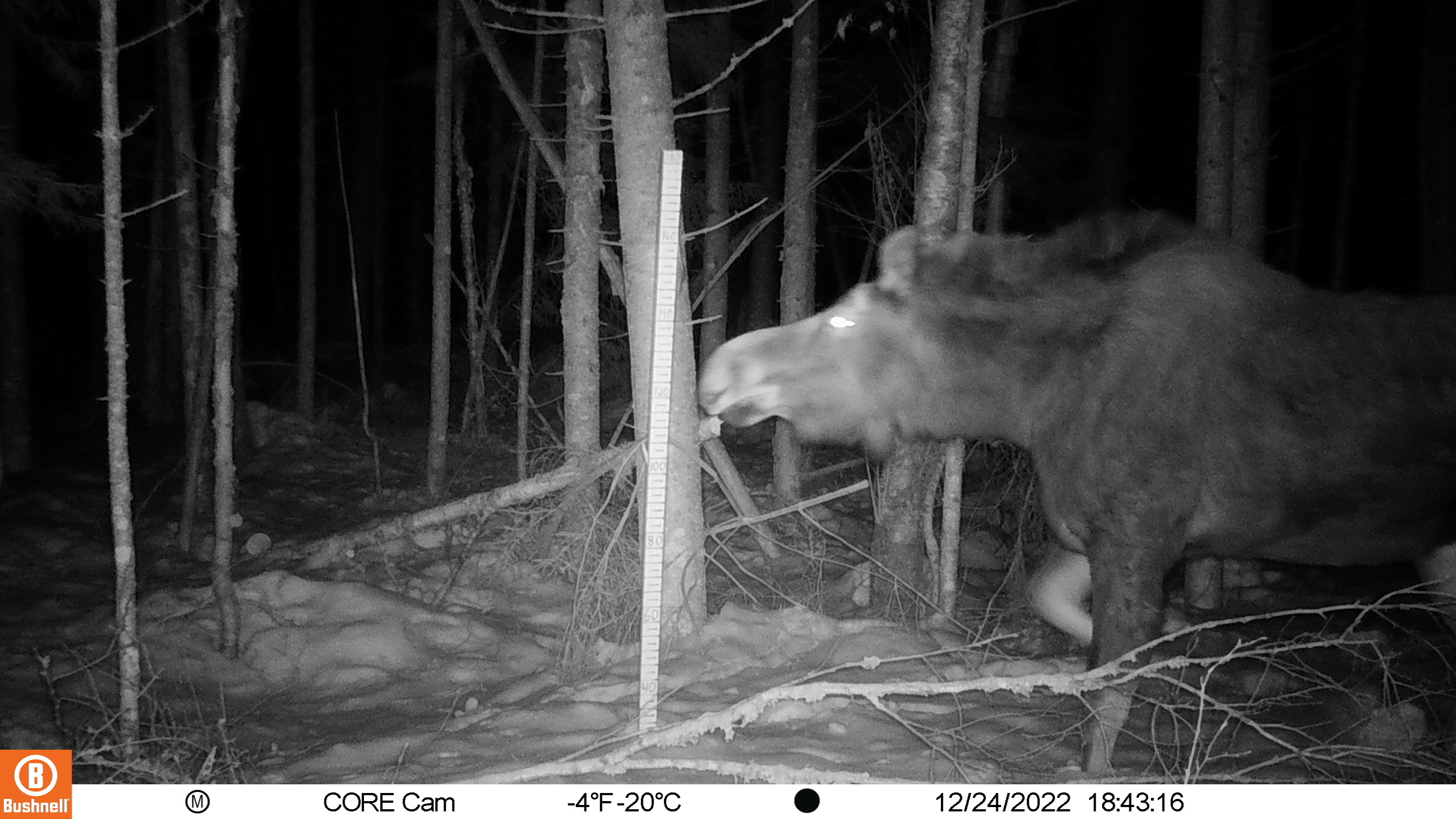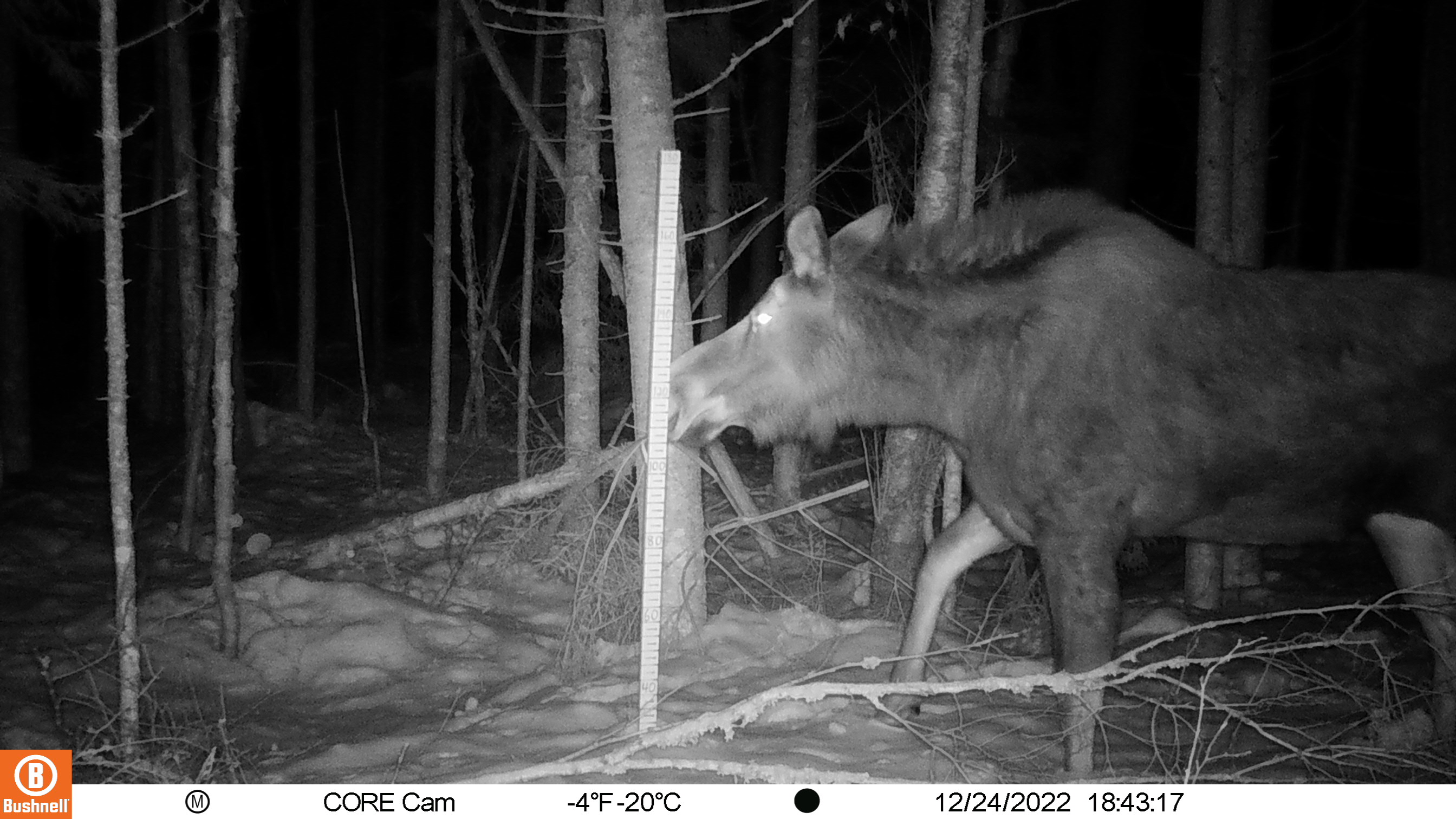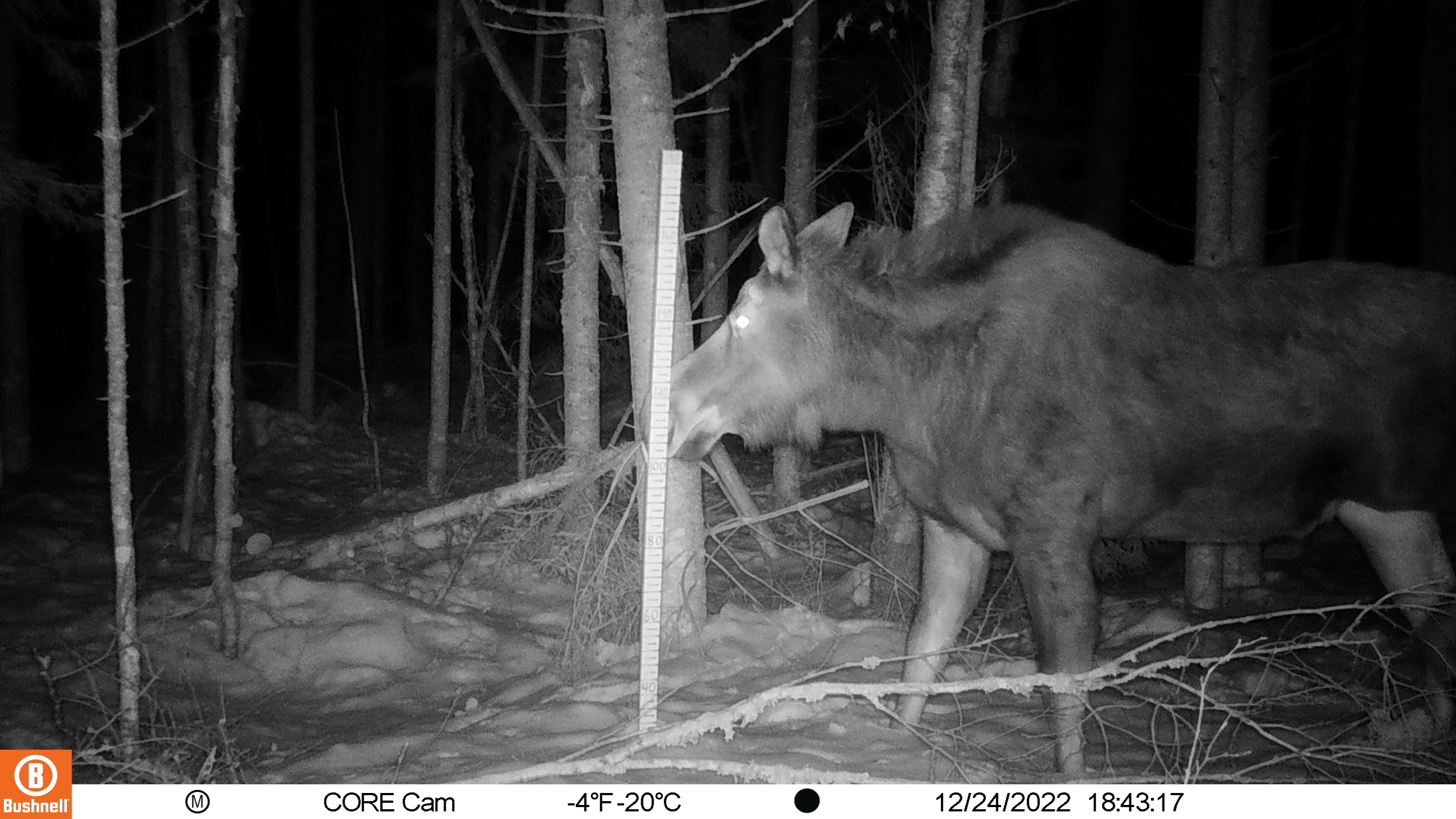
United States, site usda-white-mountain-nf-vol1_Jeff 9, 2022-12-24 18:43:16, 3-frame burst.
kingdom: Animalia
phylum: Chordata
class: Mammalia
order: Artiodactyla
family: Cervidae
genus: Alces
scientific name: Alces alces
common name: moose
Moose (Alces alces).